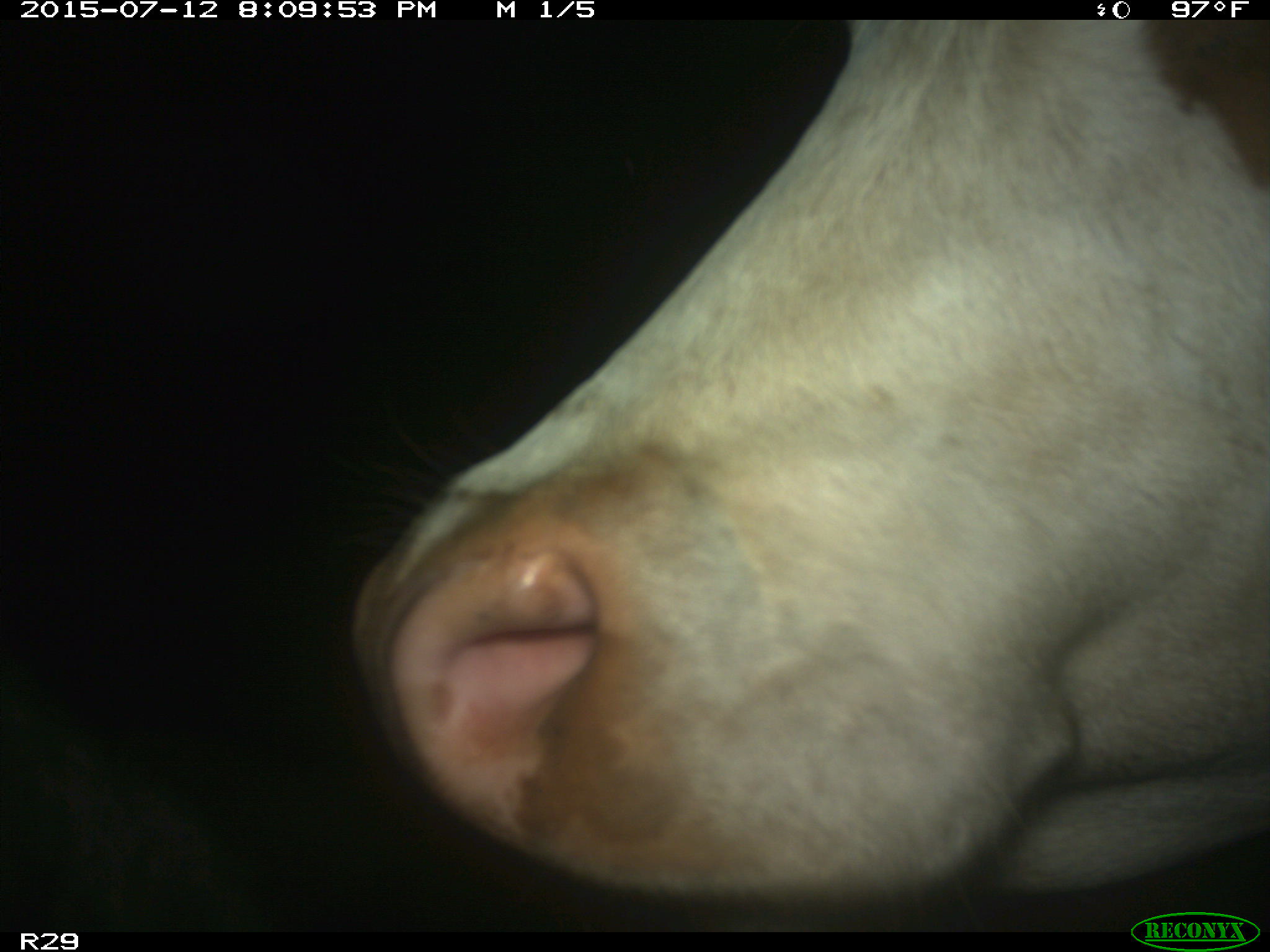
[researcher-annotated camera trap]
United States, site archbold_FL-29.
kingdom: Animalia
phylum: Chordata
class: Mammalia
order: Artiodactyla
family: Bovidae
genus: Bos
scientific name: Bos taurus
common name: domestic cow